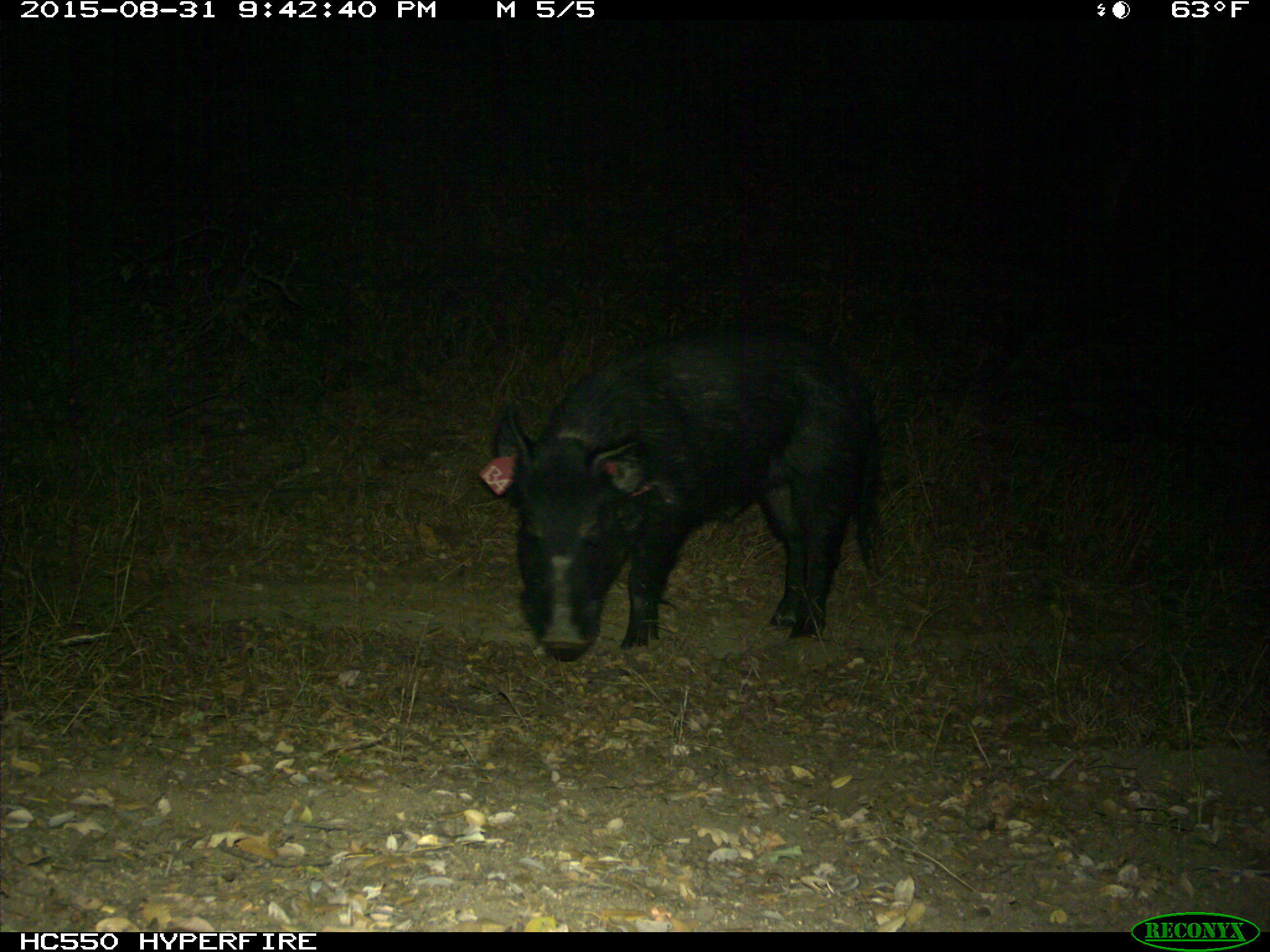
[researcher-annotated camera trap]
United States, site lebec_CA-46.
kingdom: Animalia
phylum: Chordata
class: Mammalia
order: Artiodactyla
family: Suidae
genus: Sus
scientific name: Sus scrofa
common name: wild boar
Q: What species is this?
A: Sus scrofa (wild boar).